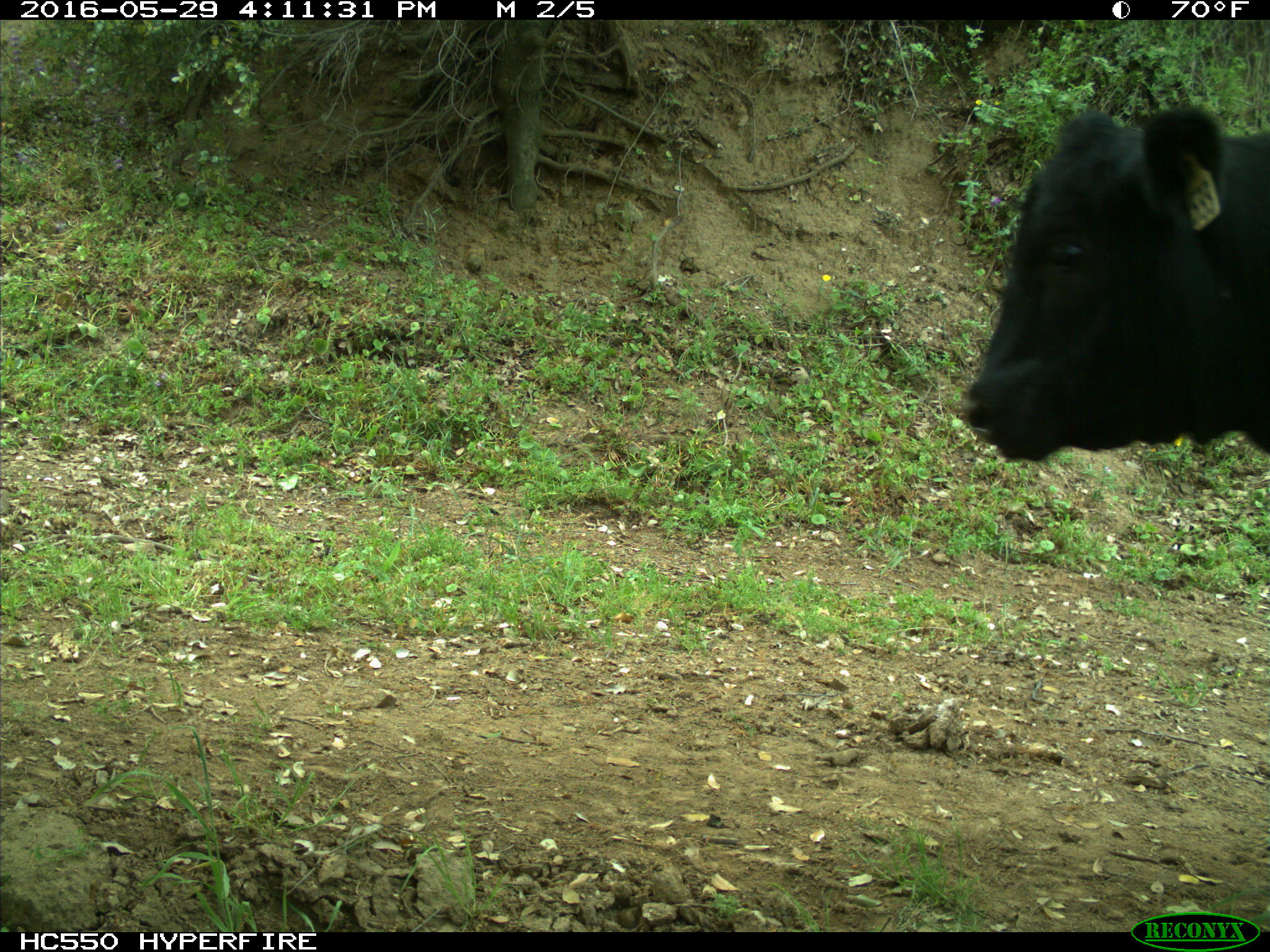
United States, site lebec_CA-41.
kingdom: Animalia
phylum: Chordata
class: Mammalia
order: Artiodactyla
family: Bovidae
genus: Bos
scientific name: Bos taurus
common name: domestic cow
Bos taurus (domestic cow).